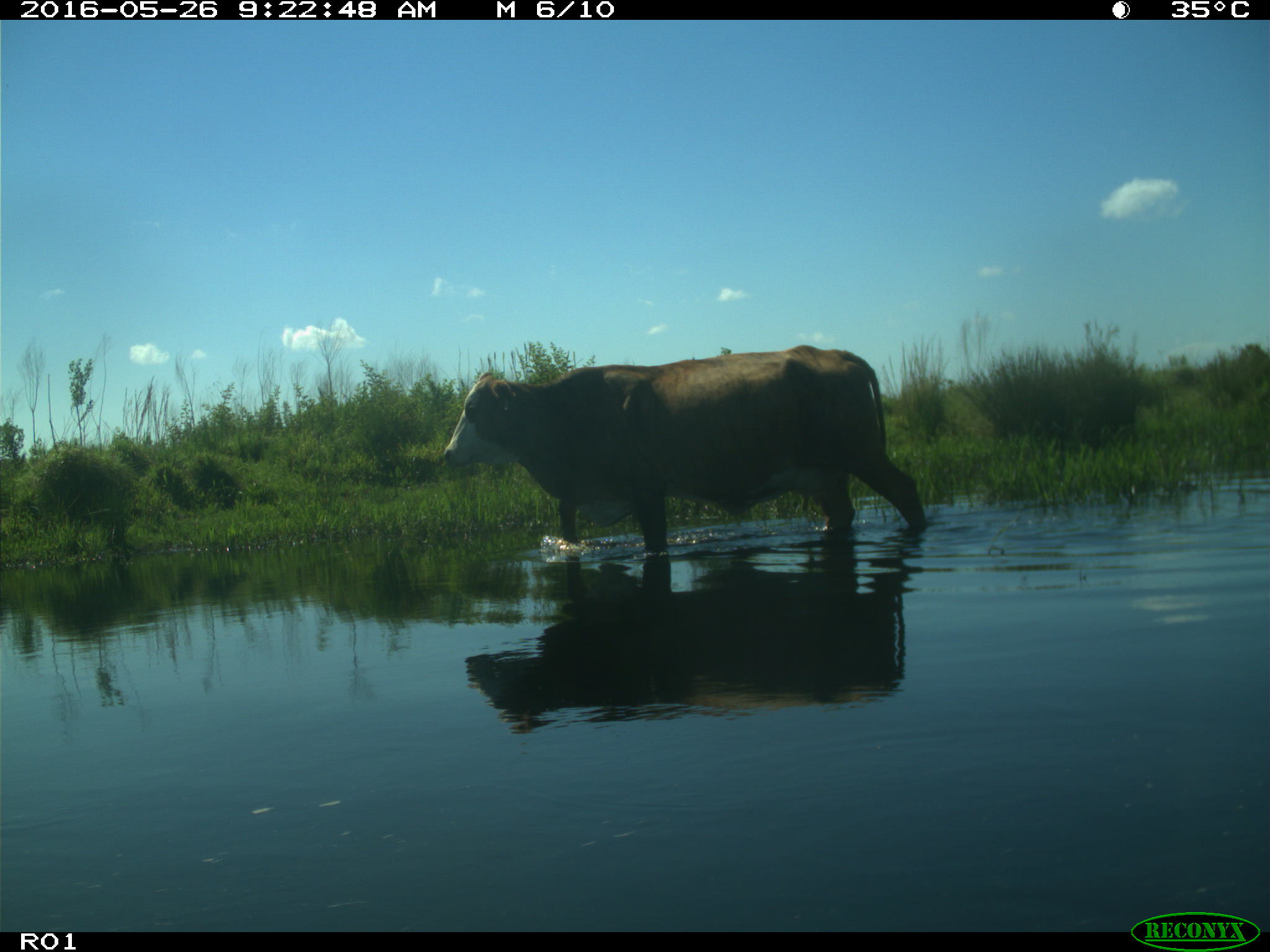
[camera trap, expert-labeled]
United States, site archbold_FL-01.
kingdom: Animalia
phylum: Chordata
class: Mammalia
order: Artiodactyla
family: Bovidae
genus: Bos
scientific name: Bos taurus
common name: domestic cow